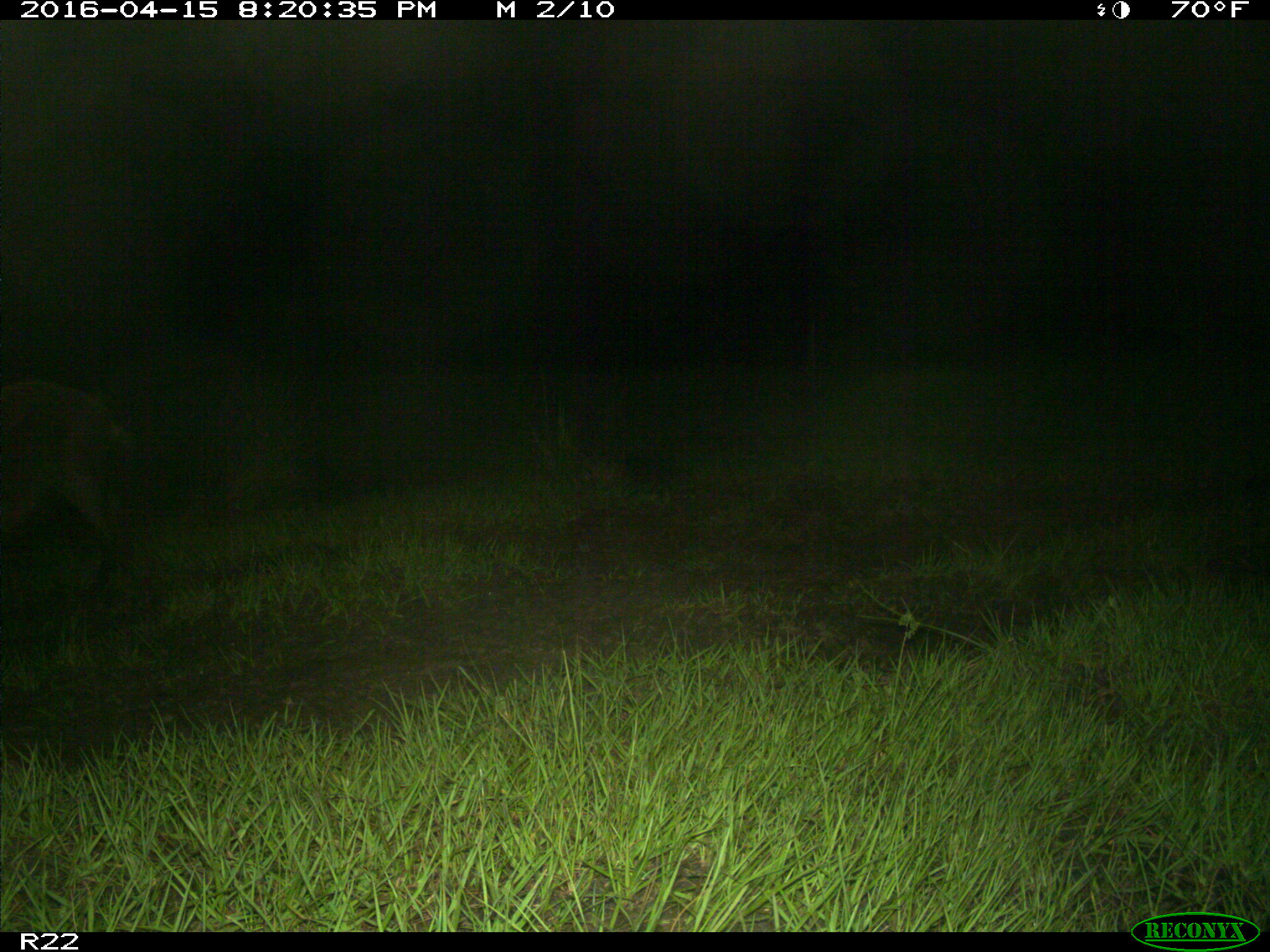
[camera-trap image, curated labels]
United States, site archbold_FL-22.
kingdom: Animalia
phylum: Chordata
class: Mammalia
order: Artiodactyla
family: Suidae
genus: Sus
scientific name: Sus scrofa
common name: wild boar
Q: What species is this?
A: Sus scrofa (wild boar).